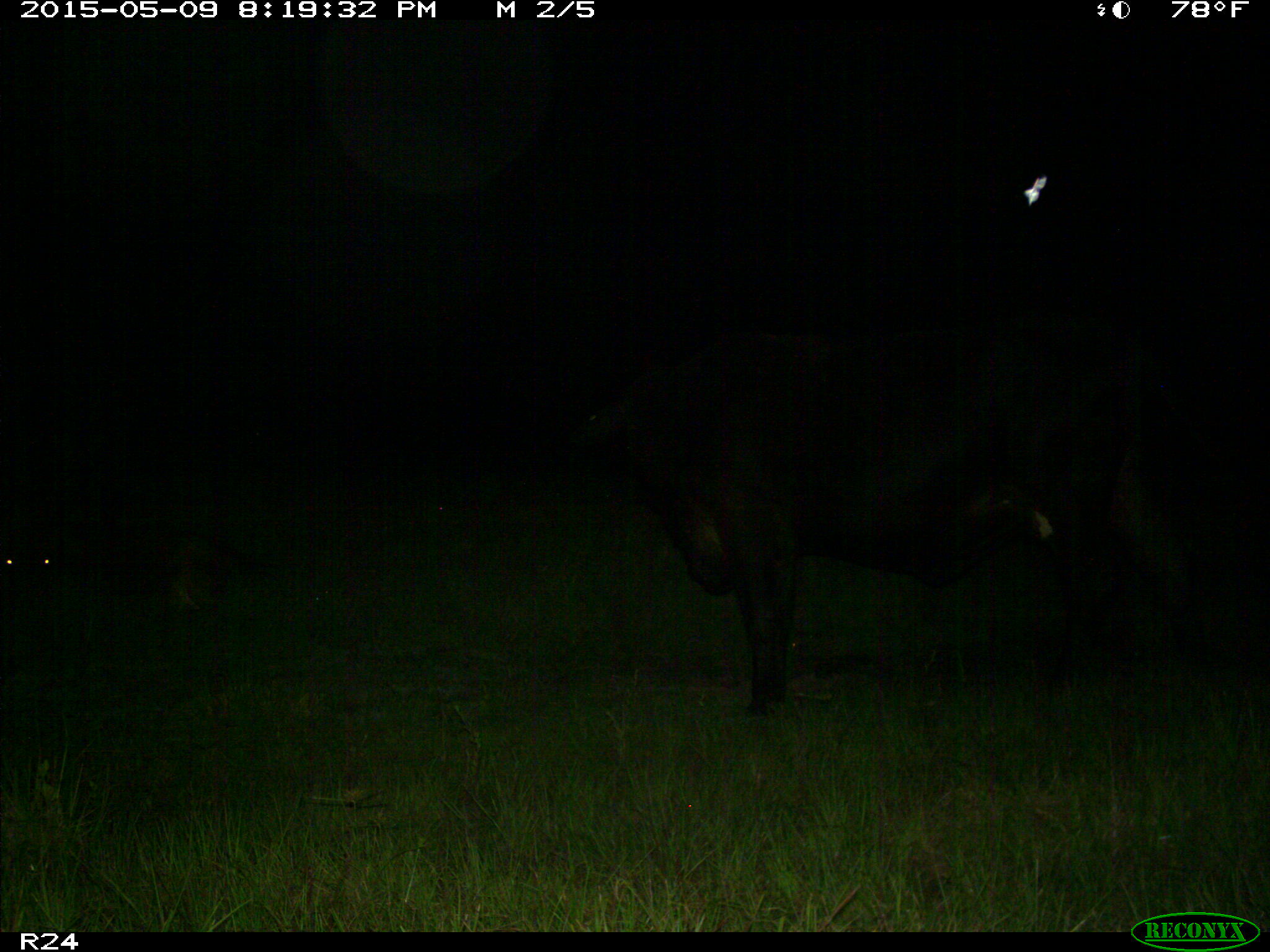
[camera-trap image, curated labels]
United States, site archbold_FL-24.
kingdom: Animalia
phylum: Chordata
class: Mammalia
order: Artiodactyla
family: Bovidae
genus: Bos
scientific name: Bos taurus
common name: domestic cow